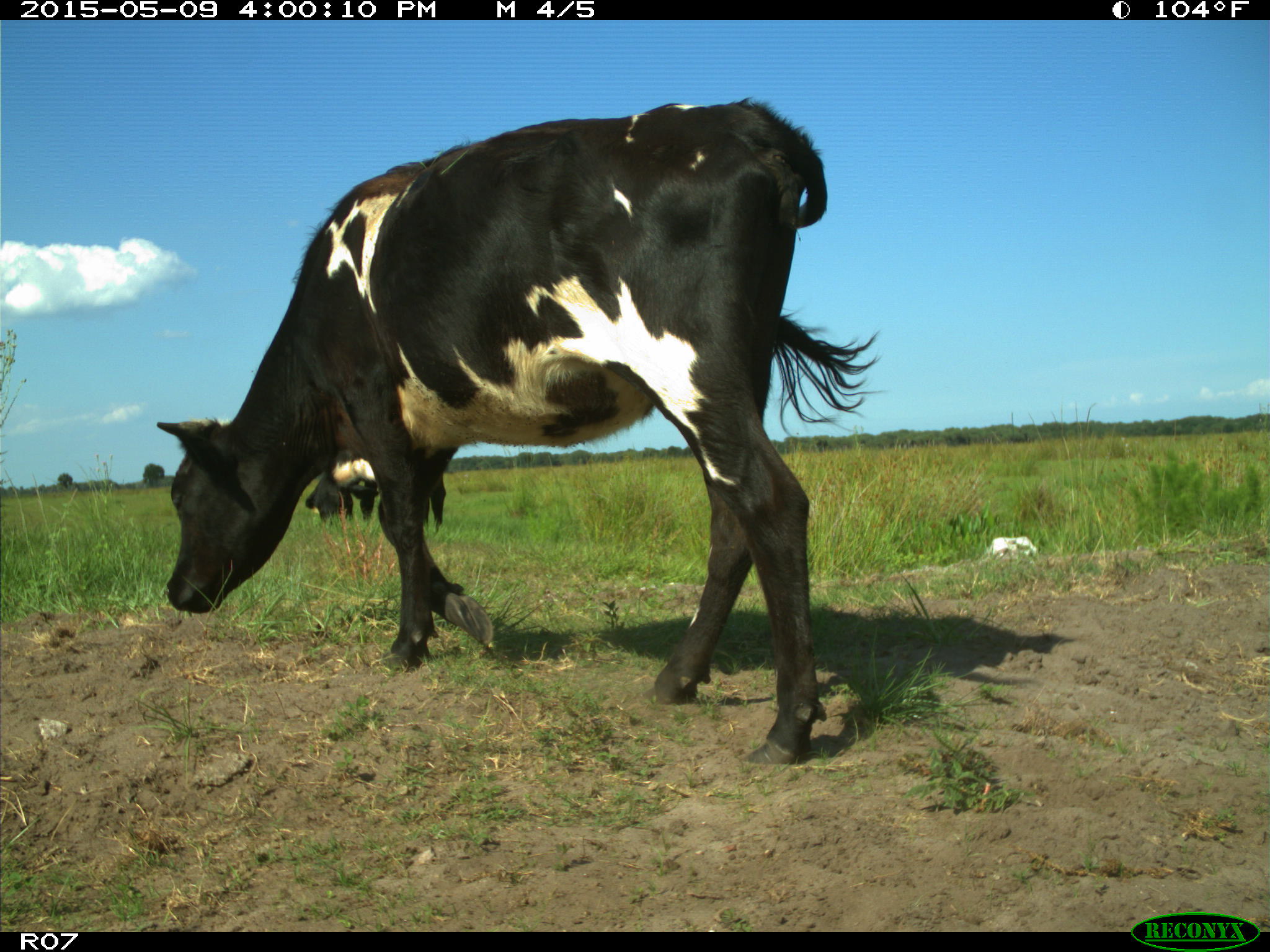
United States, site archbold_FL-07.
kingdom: Animalia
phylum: Chordata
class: Mammalia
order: Artiodactyla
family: Bovidae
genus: Bos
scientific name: Bos taurus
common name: domestic cow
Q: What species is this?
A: Bos taurus (domestic cow).